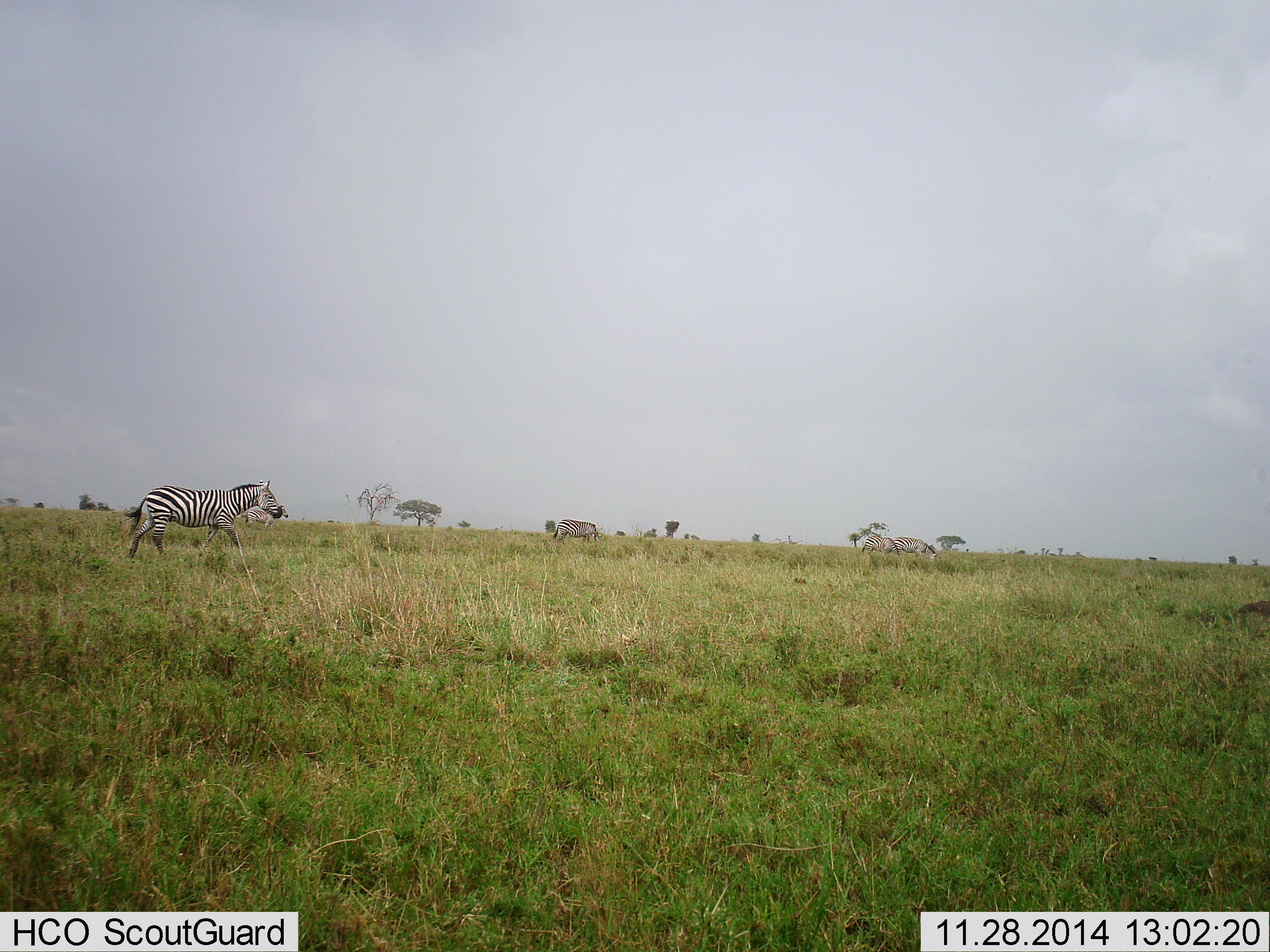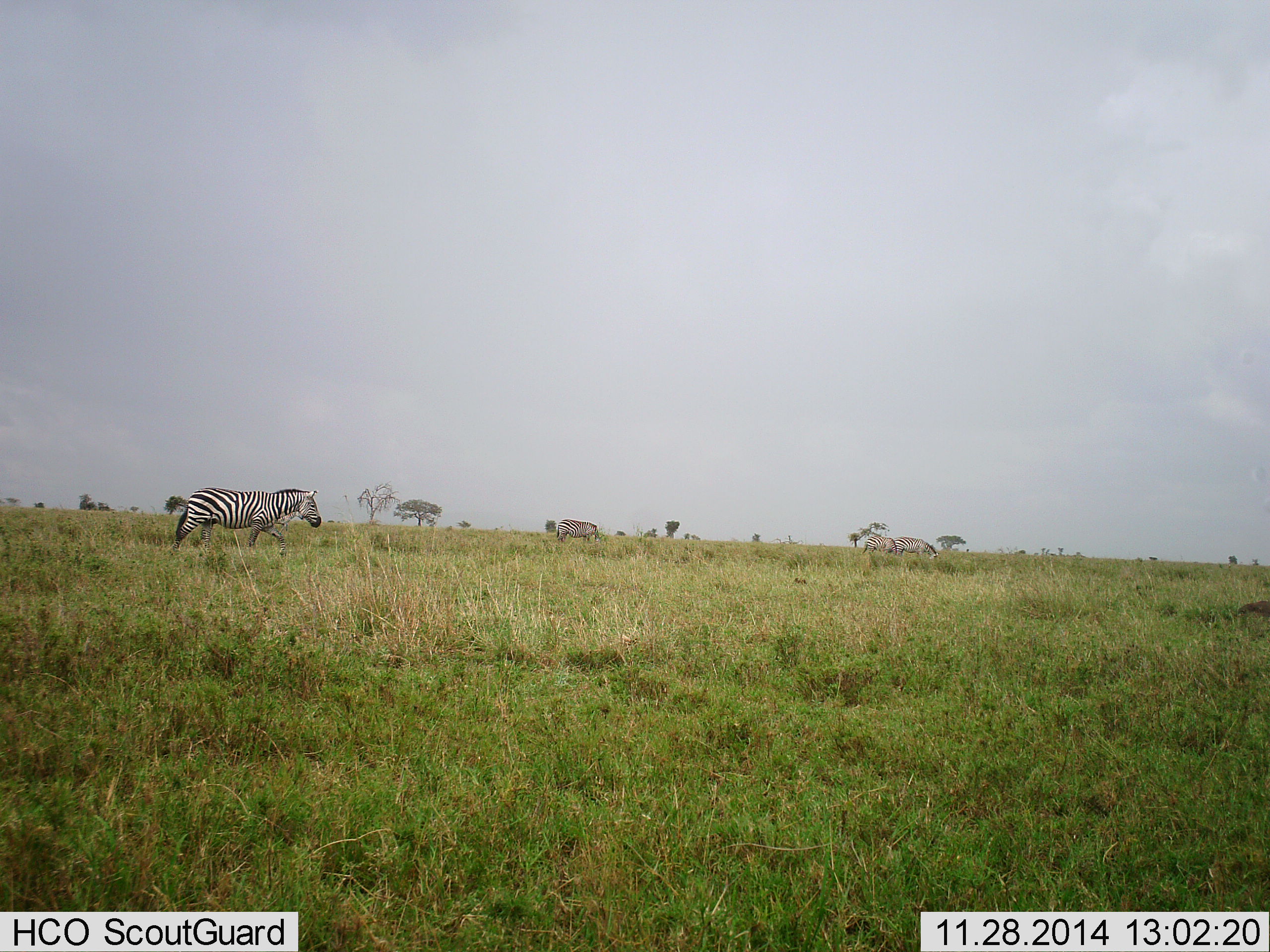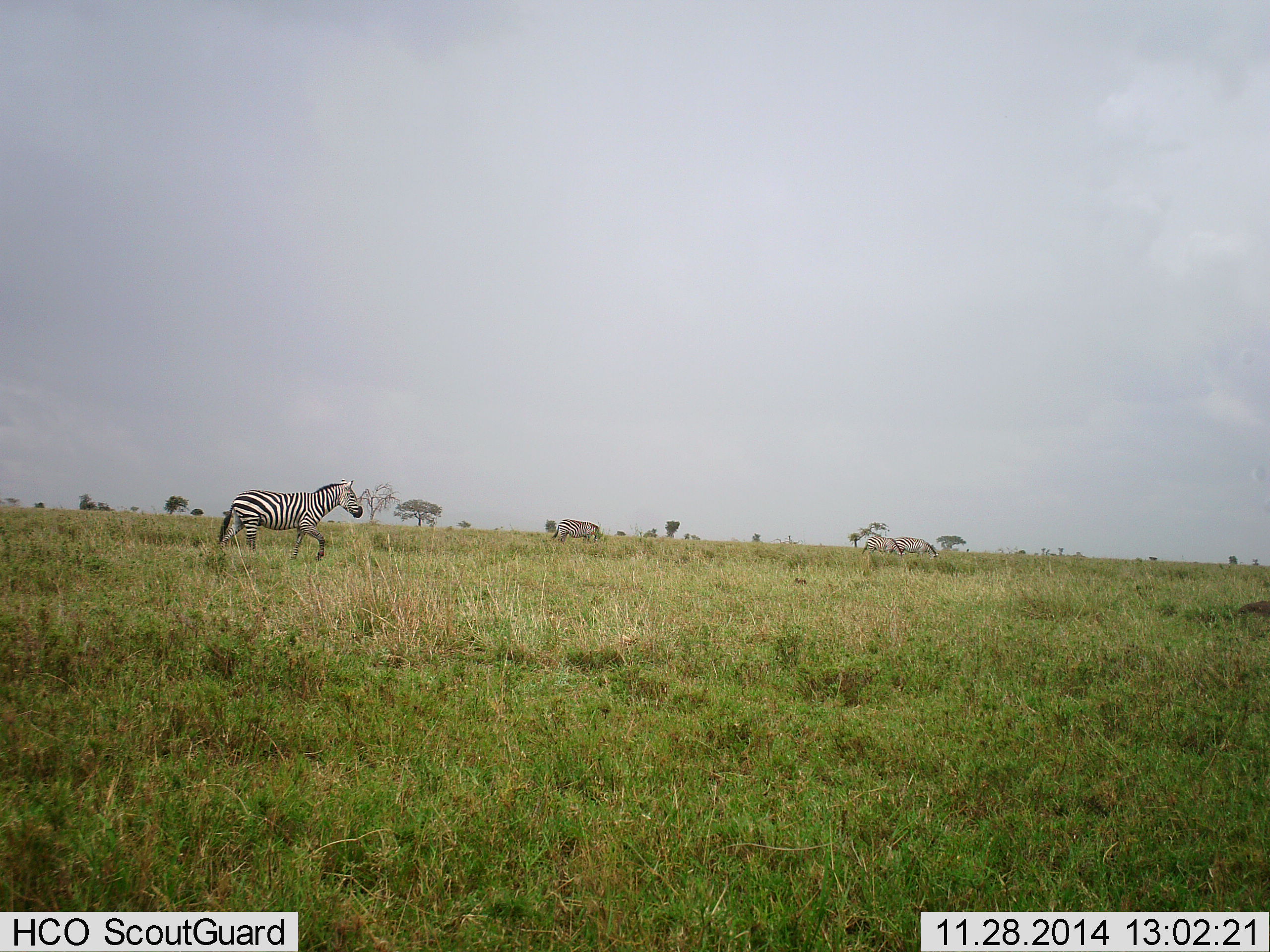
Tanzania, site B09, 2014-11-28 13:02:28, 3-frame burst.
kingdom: Animalia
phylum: Chordata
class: Mammalia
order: Perissodactyla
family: Equidae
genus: Equus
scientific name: Equus quagga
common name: plains zebra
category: zebra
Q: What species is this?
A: Zebra (plains zebra) (Equus quagga).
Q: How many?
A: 4.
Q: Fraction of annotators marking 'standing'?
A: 60%.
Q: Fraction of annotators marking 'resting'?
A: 0%.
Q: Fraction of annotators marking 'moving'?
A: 90%.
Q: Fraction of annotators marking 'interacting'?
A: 0%.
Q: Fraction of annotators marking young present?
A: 0%.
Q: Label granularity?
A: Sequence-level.